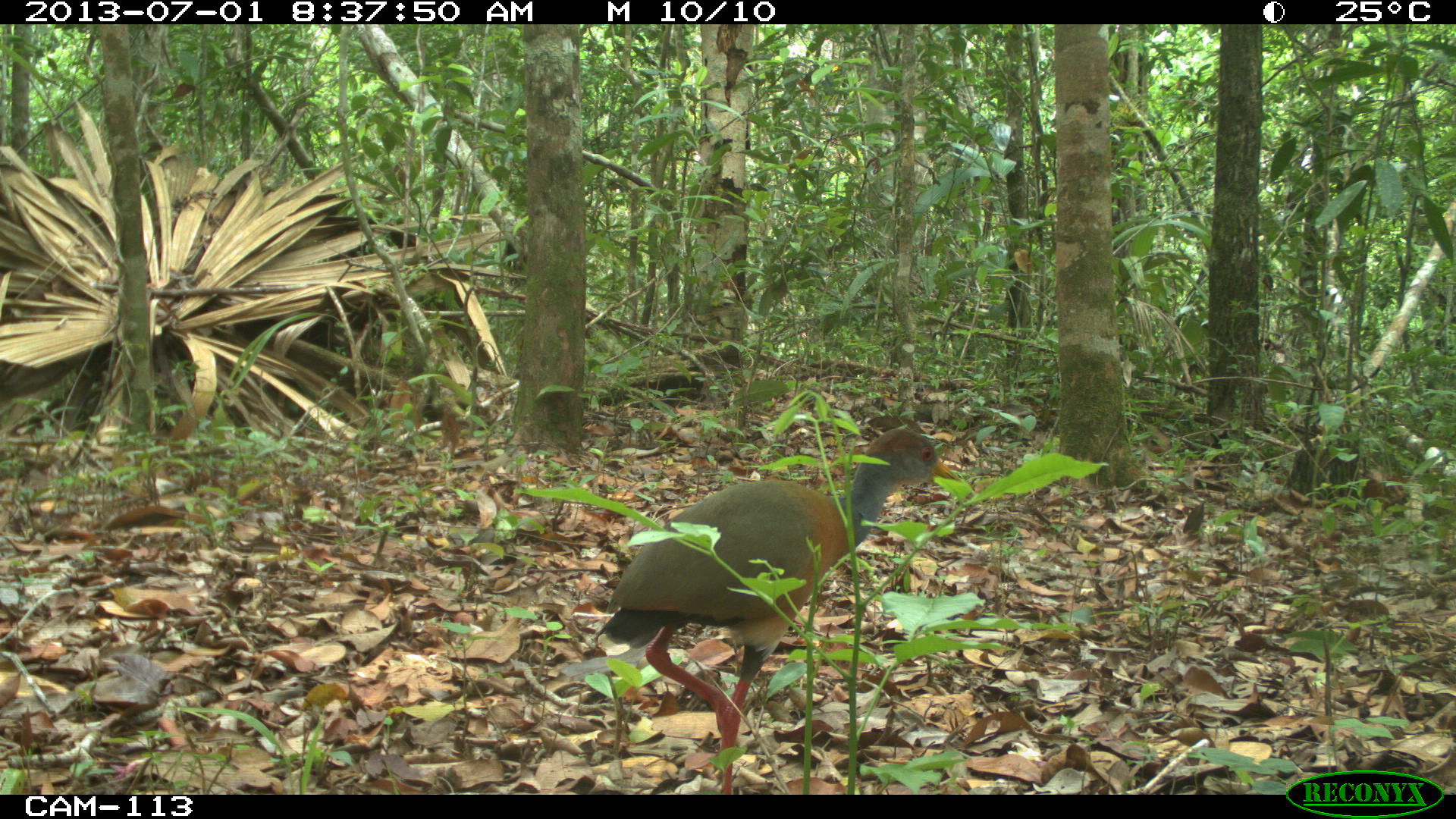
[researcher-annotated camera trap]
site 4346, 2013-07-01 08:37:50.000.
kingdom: Animalia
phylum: Chordata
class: Aves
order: Gruiformes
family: Rallidae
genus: Aramides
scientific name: Aramides cajaneus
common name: gray-necked wood-rail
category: aramides cajanea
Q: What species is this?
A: Aramides cajanea (gray-necked wood-rail) (Aramides cajaneus).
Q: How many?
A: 1.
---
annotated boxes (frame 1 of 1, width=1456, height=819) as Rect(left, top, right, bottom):
aramides cajanea: Rect(587, 421, 980, 791)